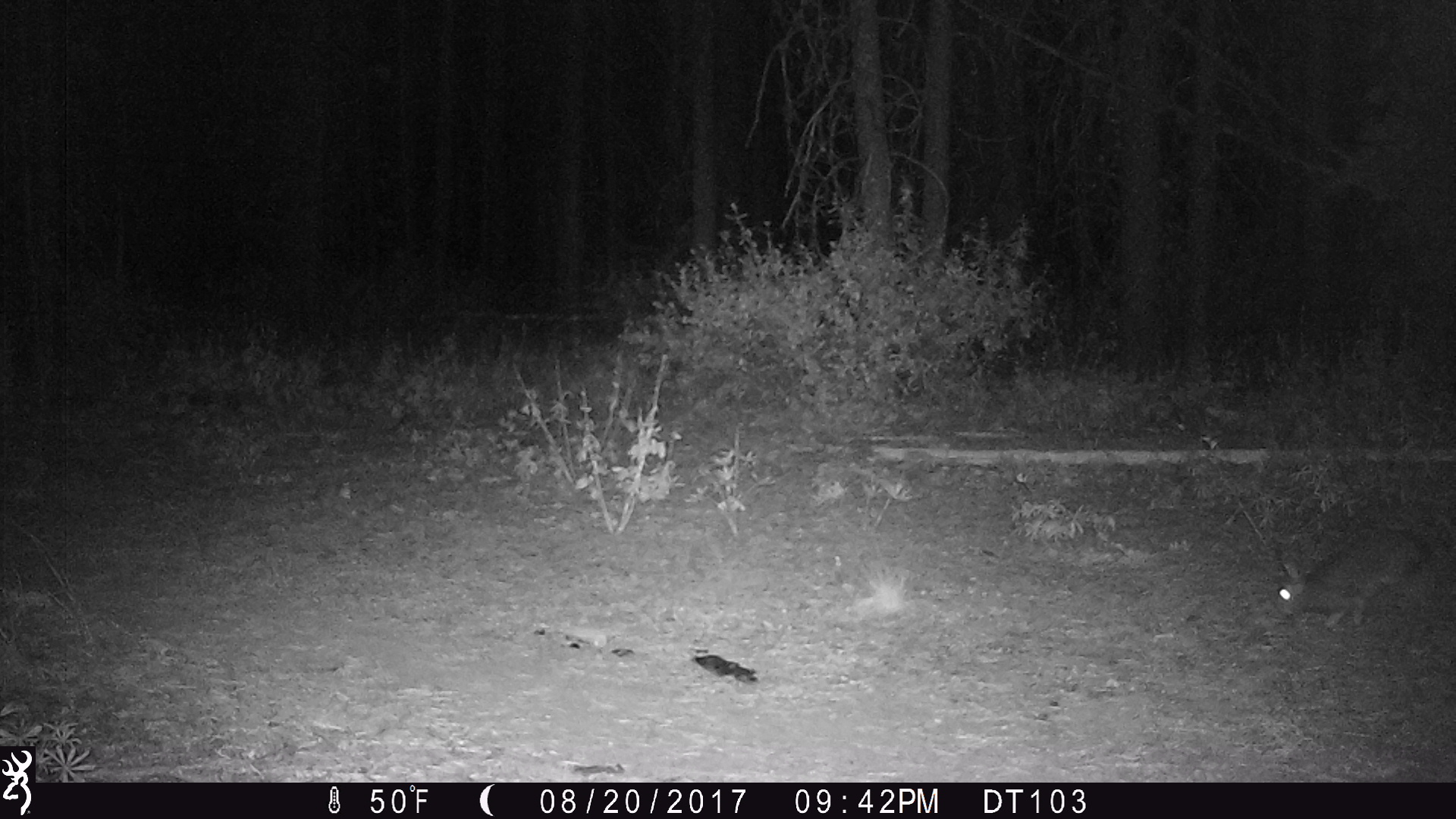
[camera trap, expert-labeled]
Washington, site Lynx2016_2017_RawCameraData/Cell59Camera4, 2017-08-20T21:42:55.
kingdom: Animalia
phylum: Chordata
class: Mammalia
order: Lagomorpha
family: Leporidae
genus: Lepus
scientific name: Lepus americanus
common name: snowshoe hare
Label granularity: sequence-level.